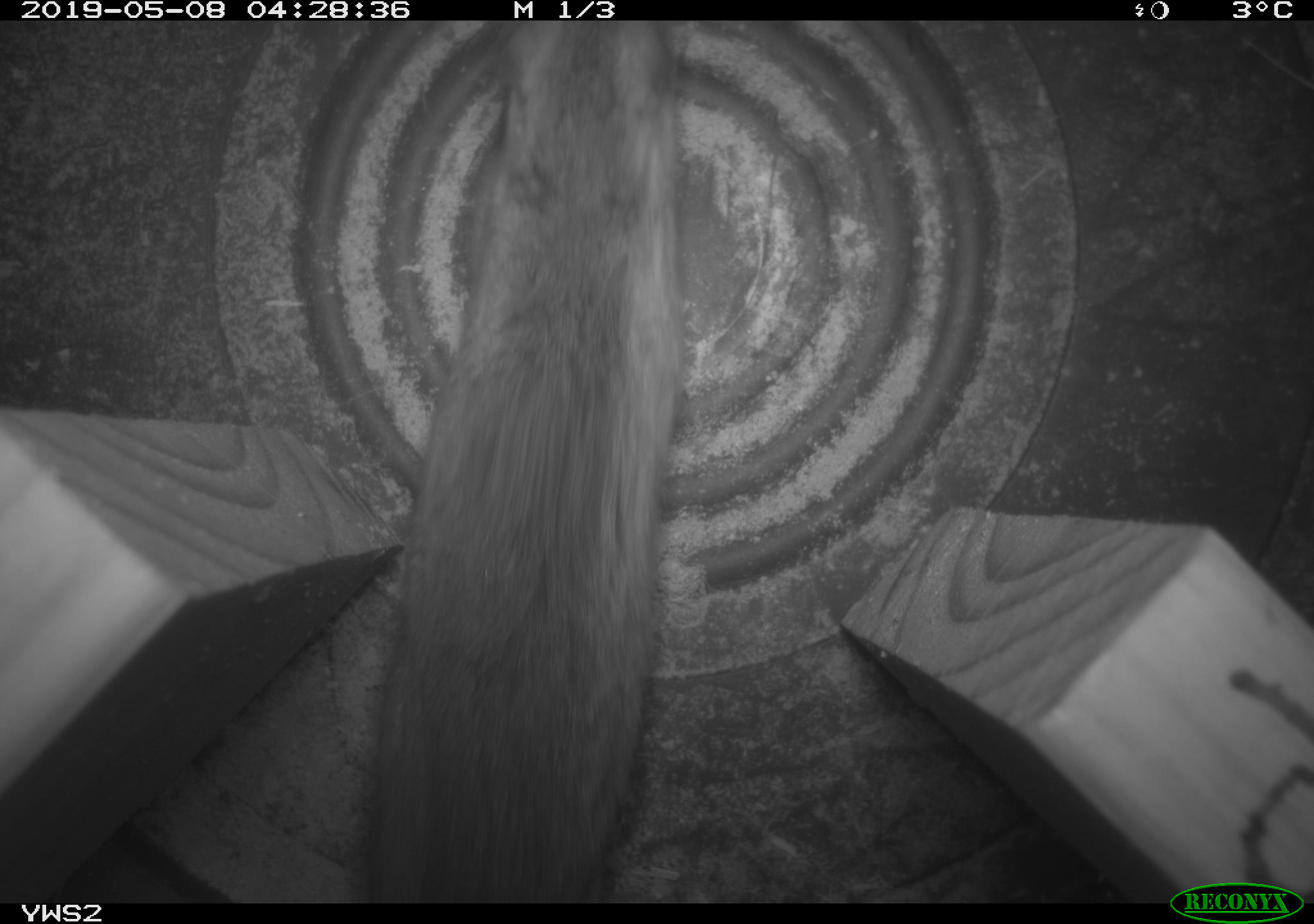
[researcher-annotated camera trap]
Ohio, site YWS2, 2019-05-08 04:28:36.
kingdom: Animalia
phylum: Chordata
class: Mammalia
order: Rodentia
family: Cricetidae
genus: Peromyscus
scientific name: Peromyscus leucopus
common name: white-footed mouse